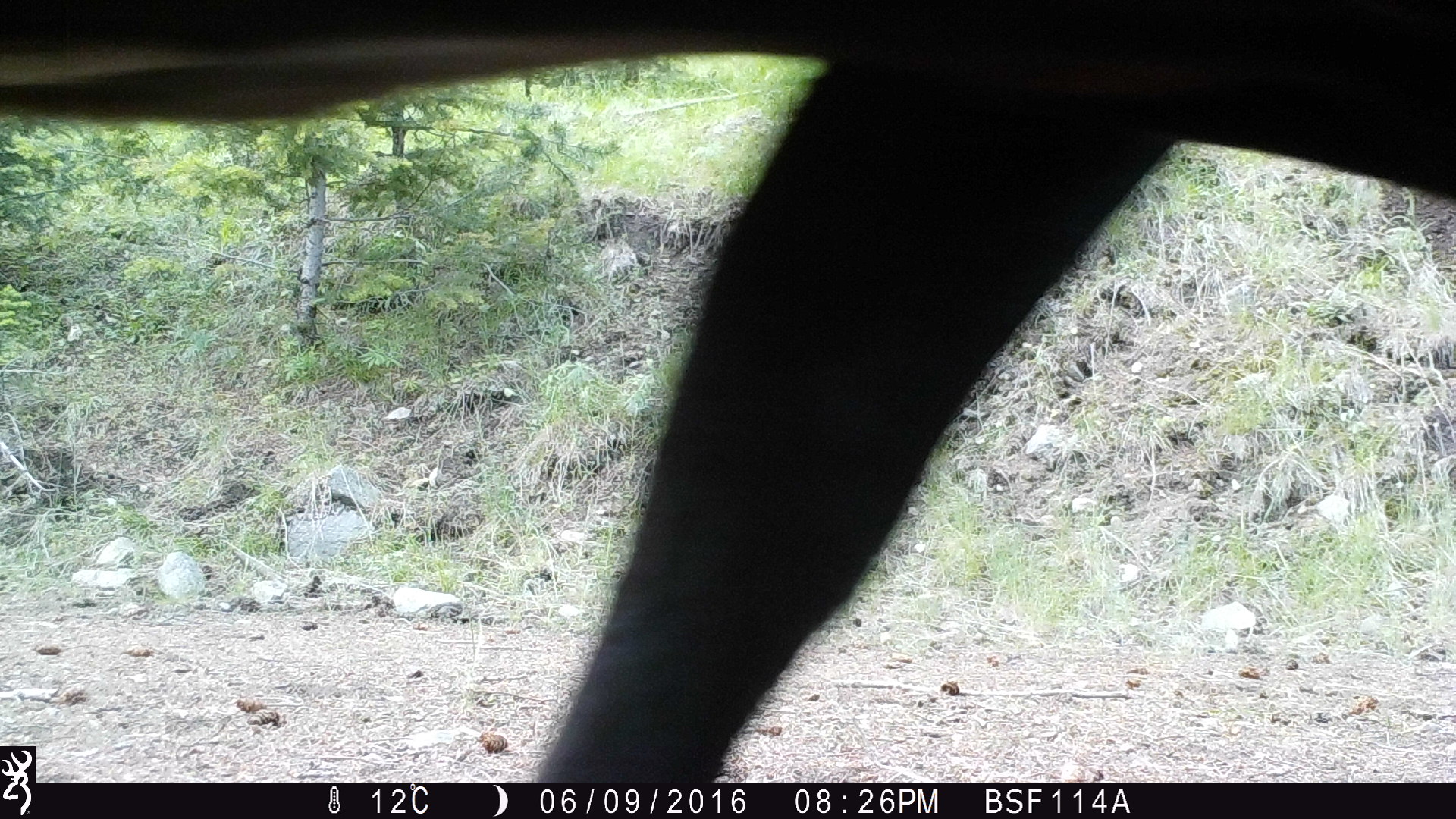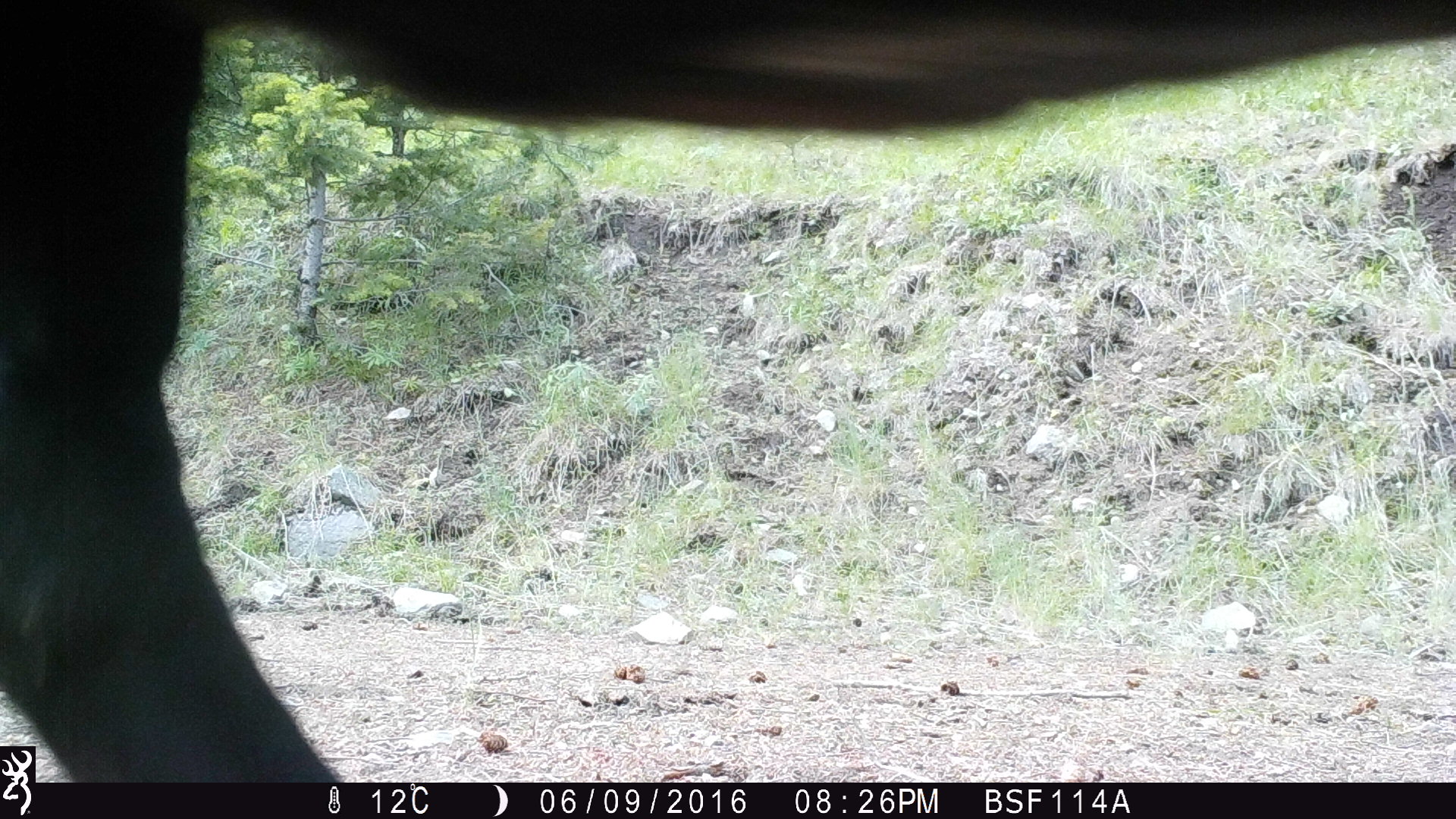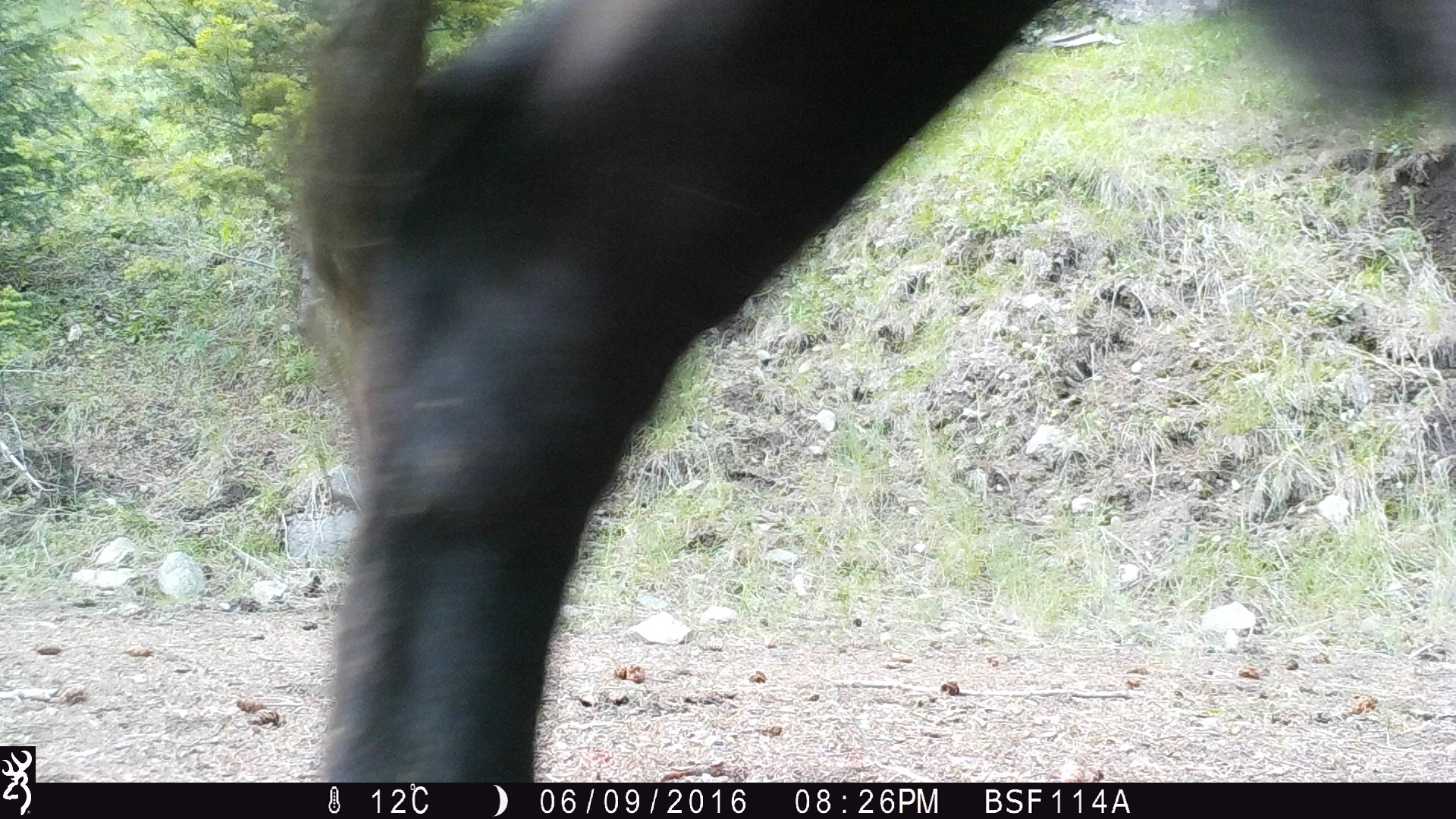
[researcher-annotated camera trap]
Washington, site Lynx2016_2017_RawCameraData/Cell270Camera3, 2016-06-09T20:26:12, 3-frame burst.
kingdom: Animalia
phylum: Chordata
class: Mammalia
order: Artiodactyla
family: Bovidae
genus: Bos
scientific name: Bos taurus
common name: domestic cattle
Domestic cattle (Bos taurus). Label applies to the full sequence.